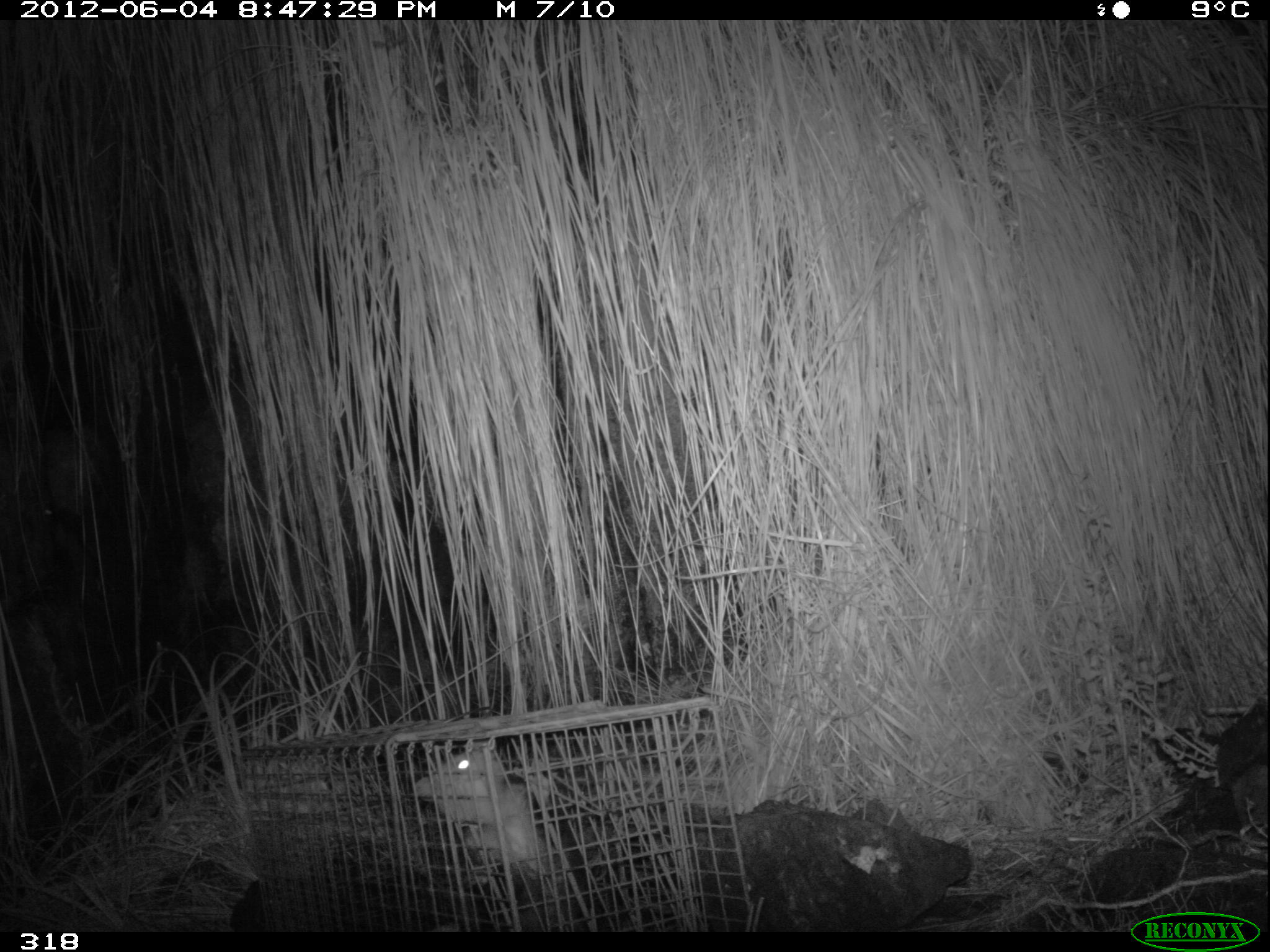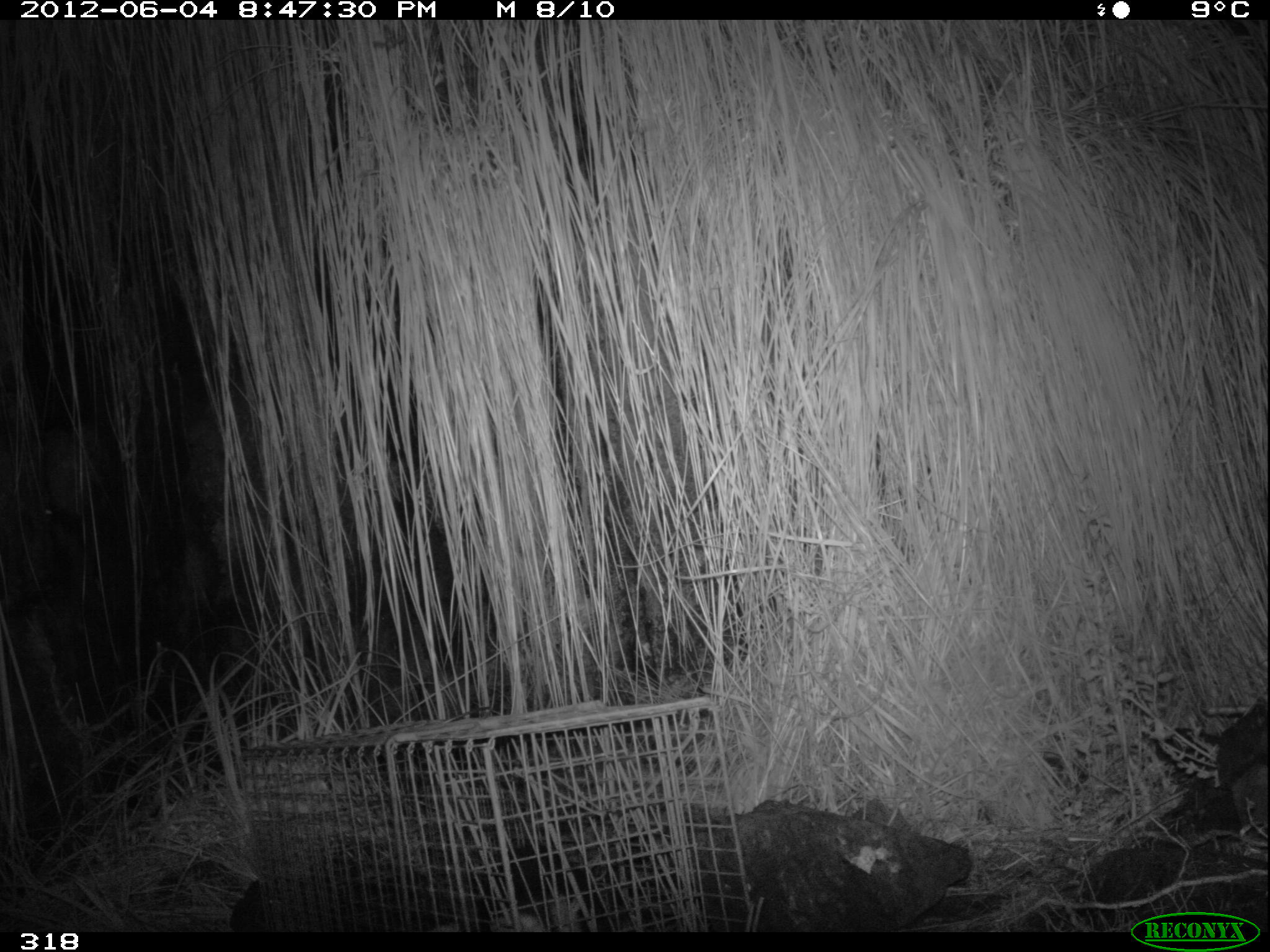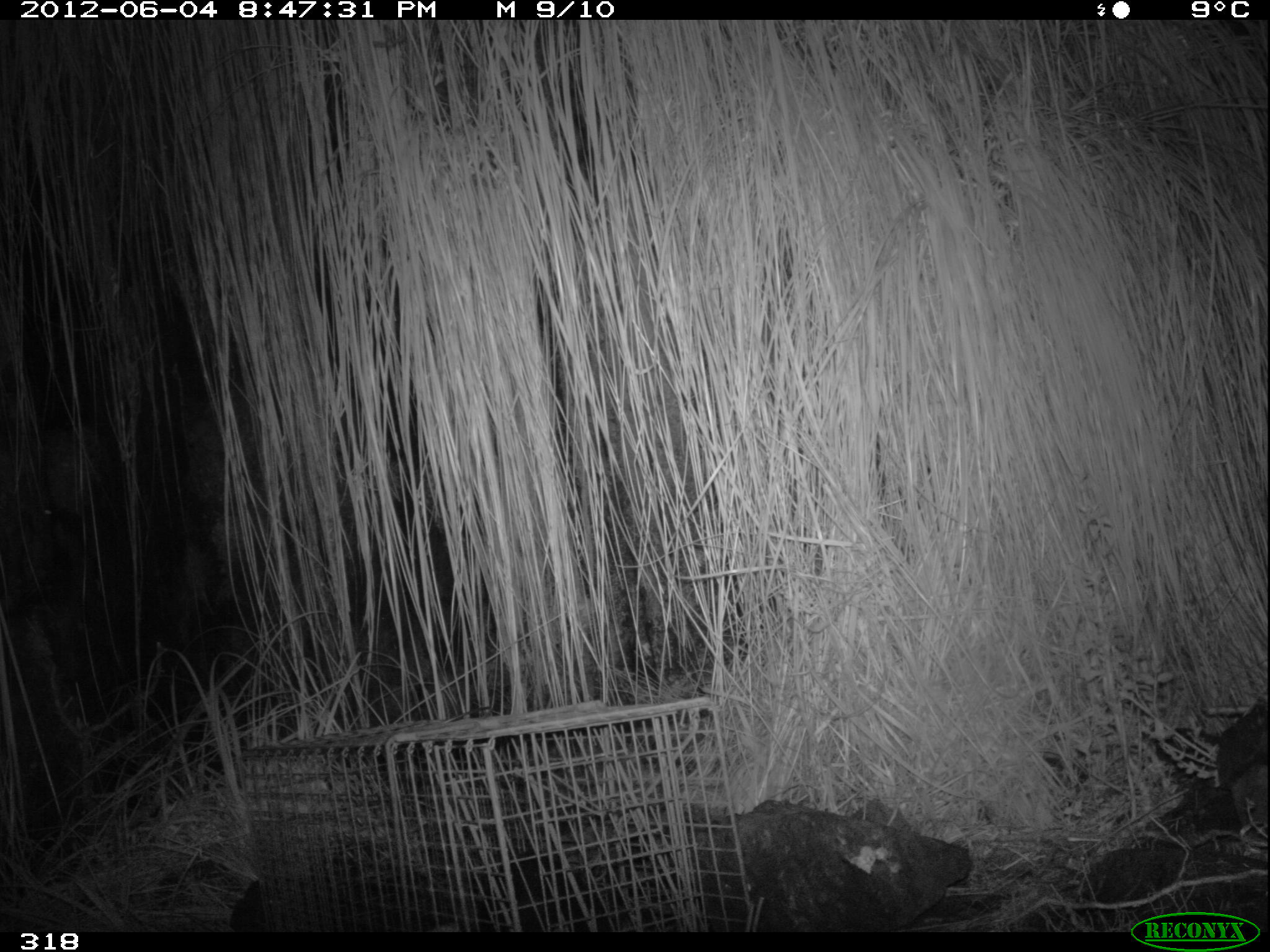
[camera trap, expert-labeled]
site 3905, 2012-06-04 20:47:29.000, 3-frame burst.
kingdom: Animalia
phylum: Chordata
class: Mammalia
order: Didelphimorphia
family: Didelphidae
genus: Didelphis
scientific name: Didelphis pernigra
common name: andean white-eared opossum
Didelphis pernigra (andean white-eared opossum).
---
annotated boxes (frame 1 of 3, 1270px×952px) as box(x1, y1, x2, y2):
didelphis pernigra: box(416, 743, 593, 932)